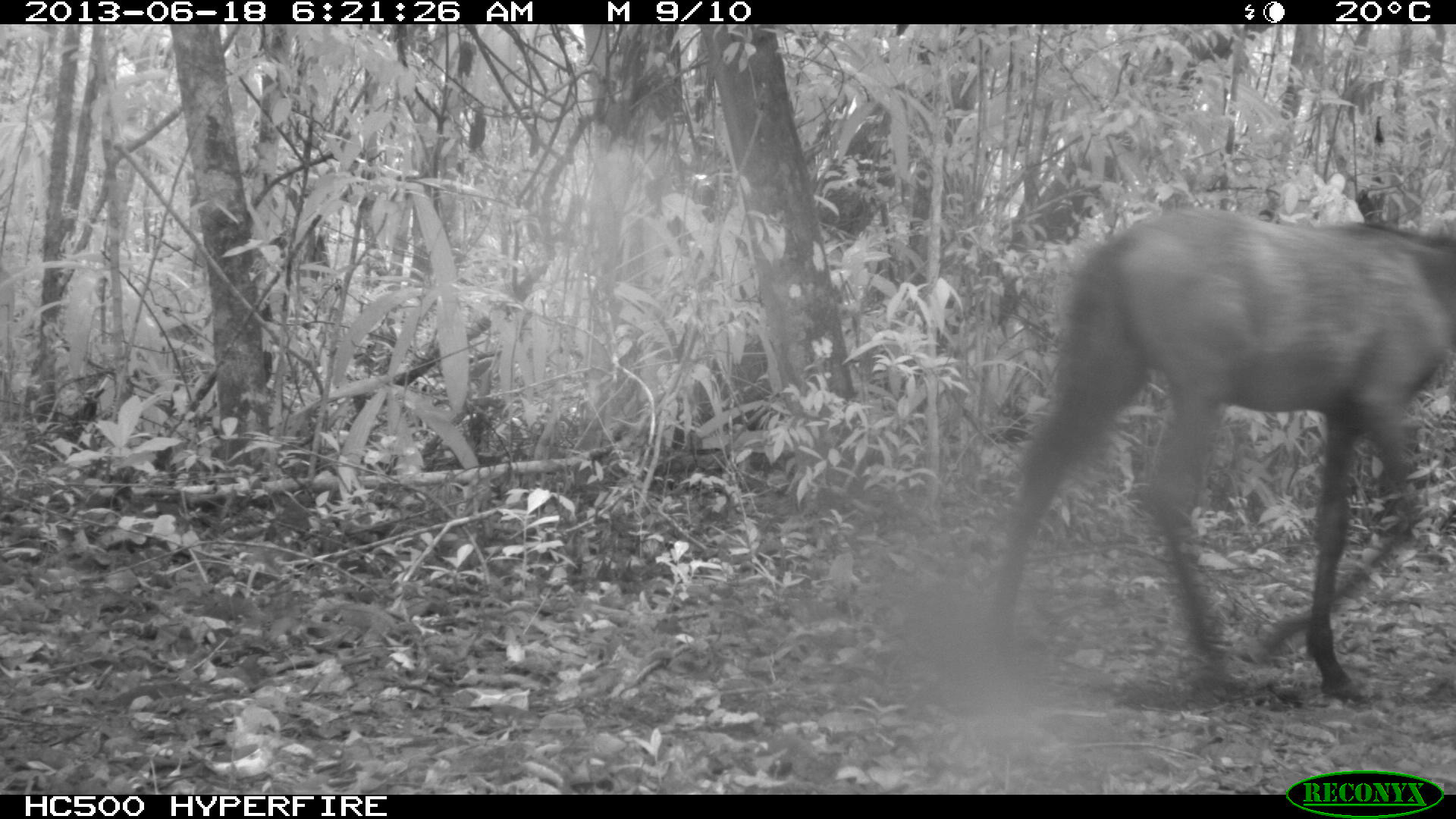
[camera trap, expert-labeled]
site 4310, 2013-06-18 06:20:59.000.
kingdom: Animalia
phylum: Chordata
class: Mammalia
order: Perissodactyla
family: Equidae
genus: Equus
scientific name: Equus ferus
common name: wild horse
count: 3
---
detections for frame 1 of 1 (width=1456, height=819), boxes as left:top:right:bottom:
equus ferus: 983:204:1456:703